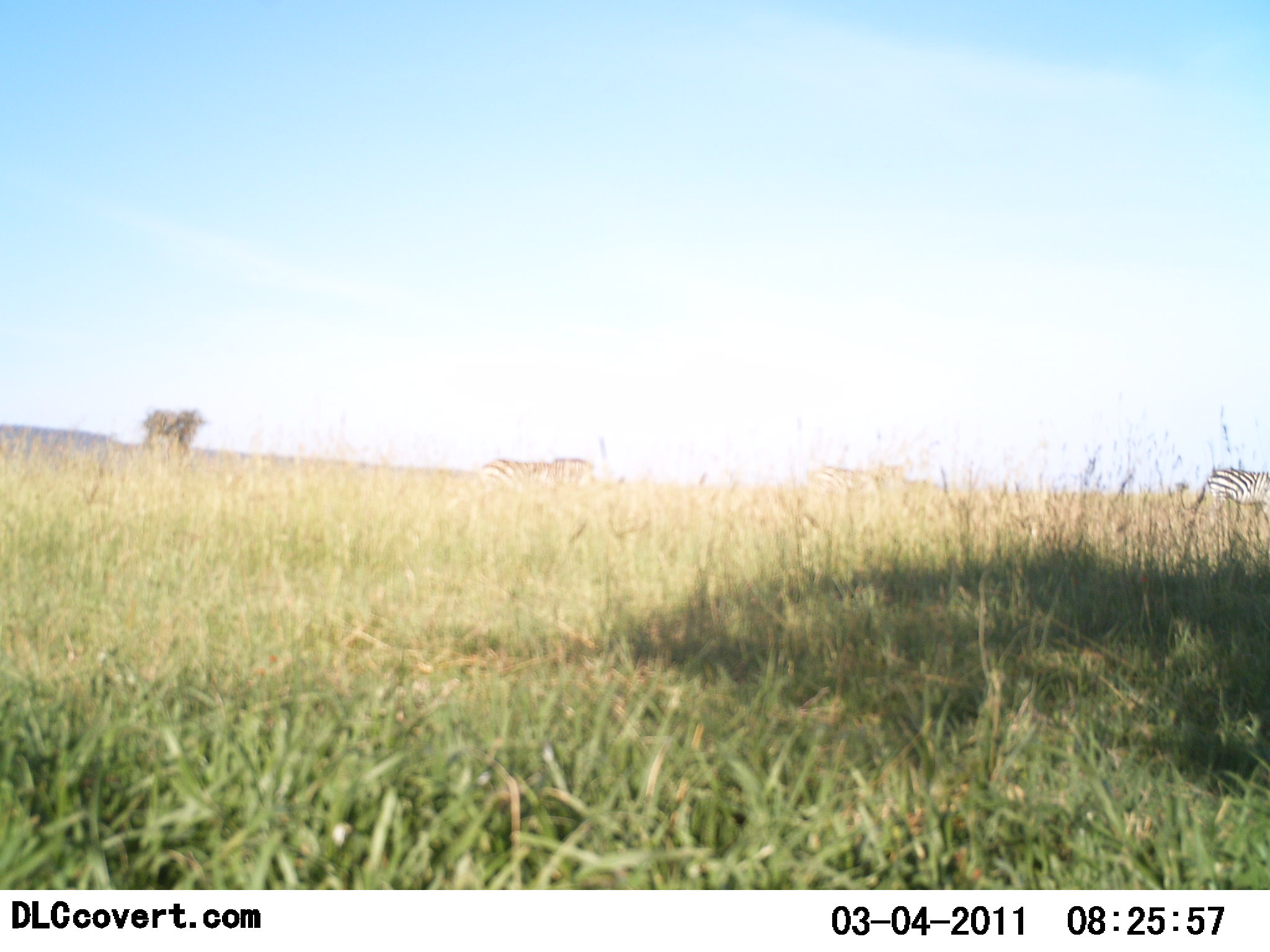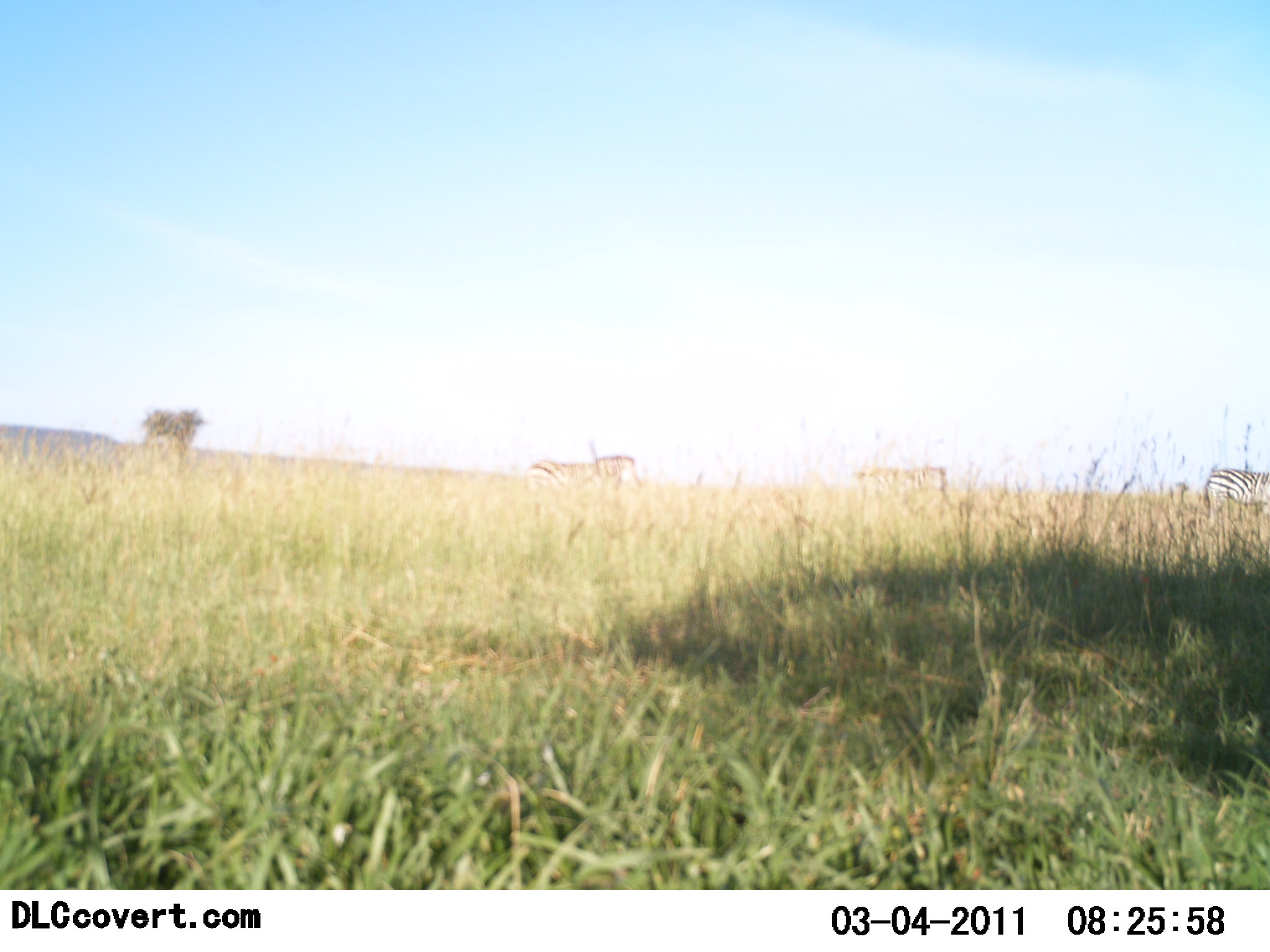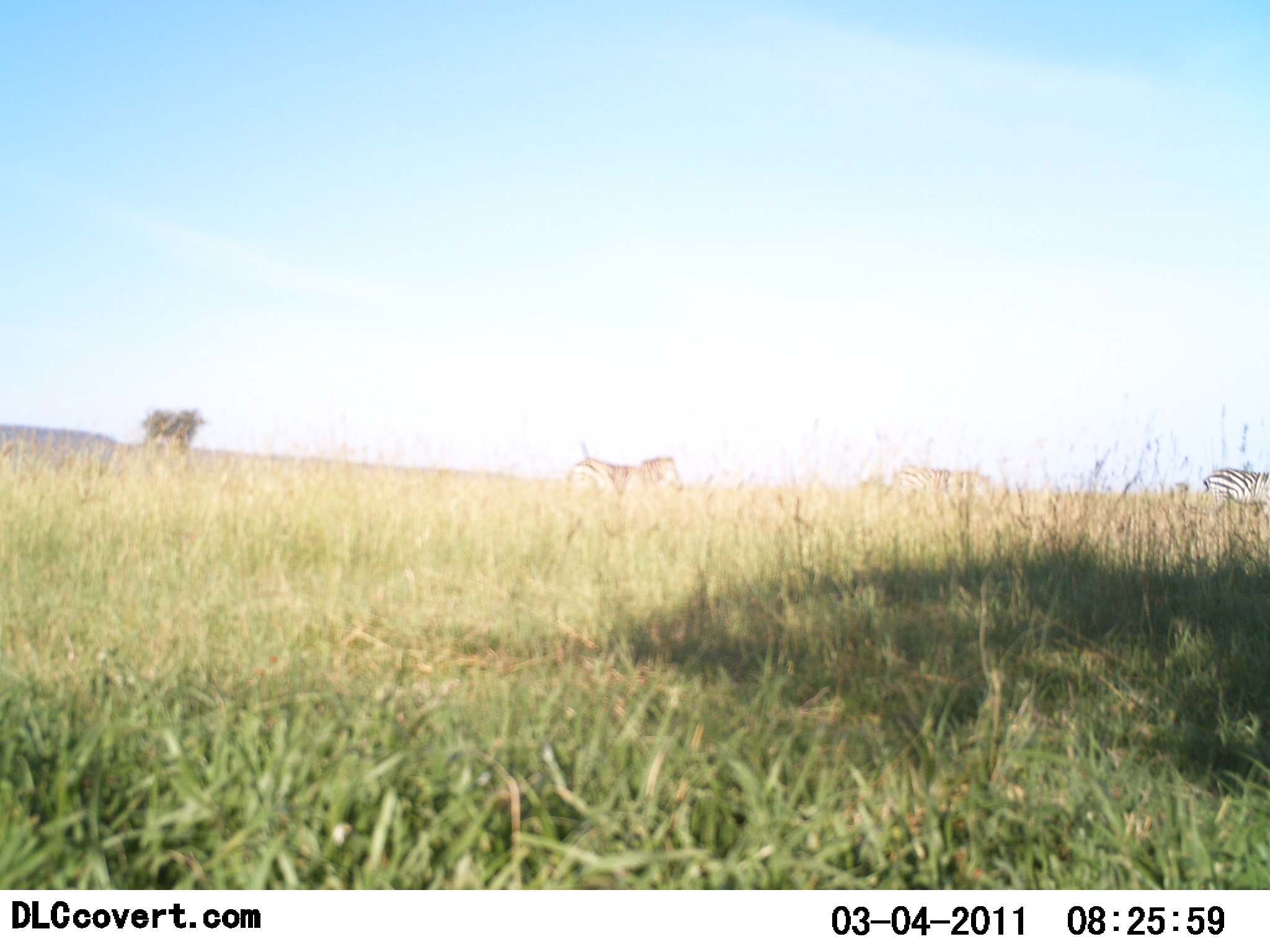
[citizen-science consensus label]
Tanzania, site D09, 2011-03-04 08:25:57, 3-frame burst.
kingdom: Animalia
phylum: Chordata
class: Mammalia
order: Perissodactyla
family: Equidae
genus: Equus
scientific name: Equus quagga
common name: plains zebra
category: zebra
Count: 3.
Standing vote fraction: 15%.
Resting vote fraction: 0%.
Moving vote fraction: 77%.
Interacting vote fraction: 0%.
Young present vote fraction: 0%.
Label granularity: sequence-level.